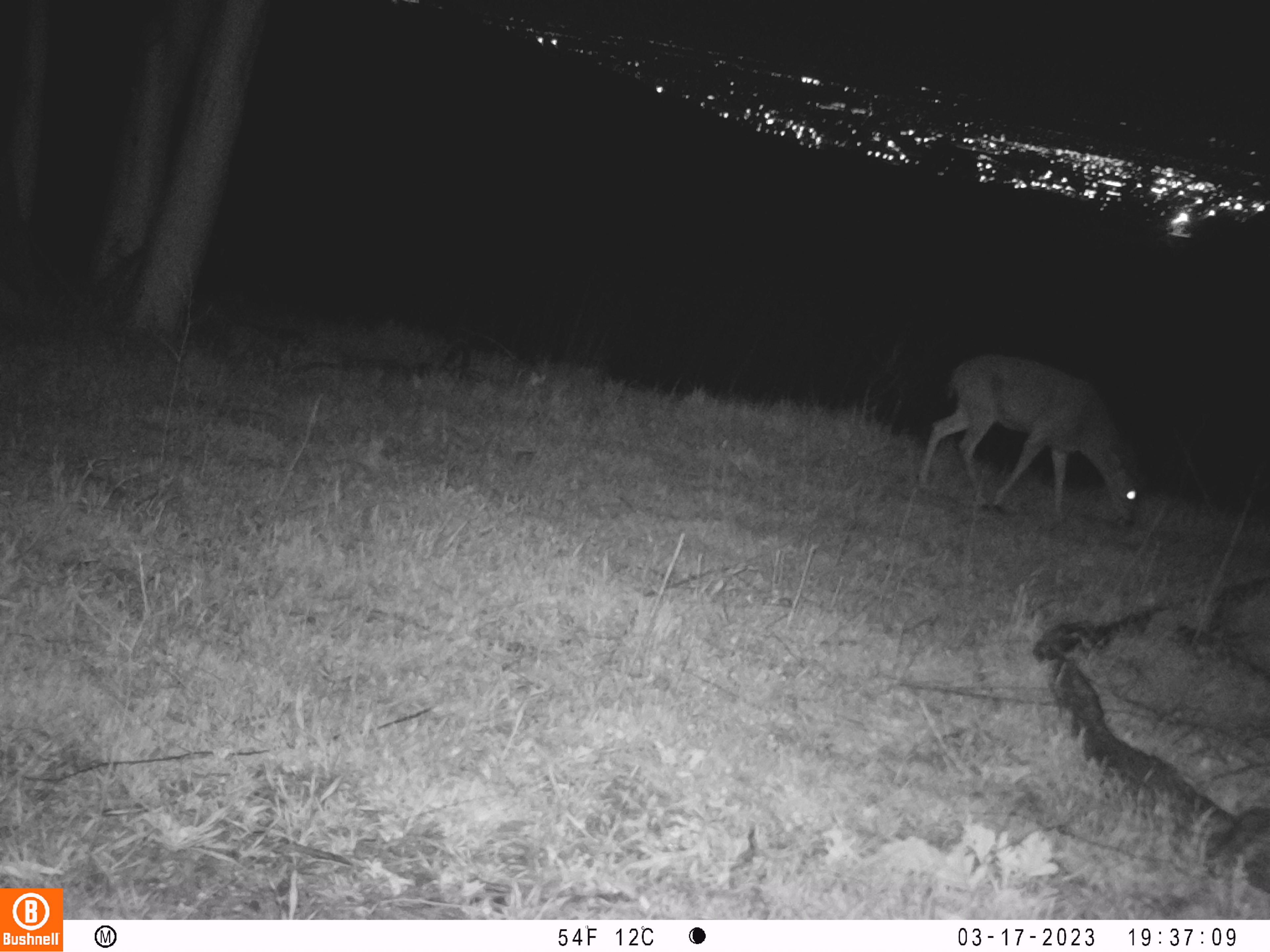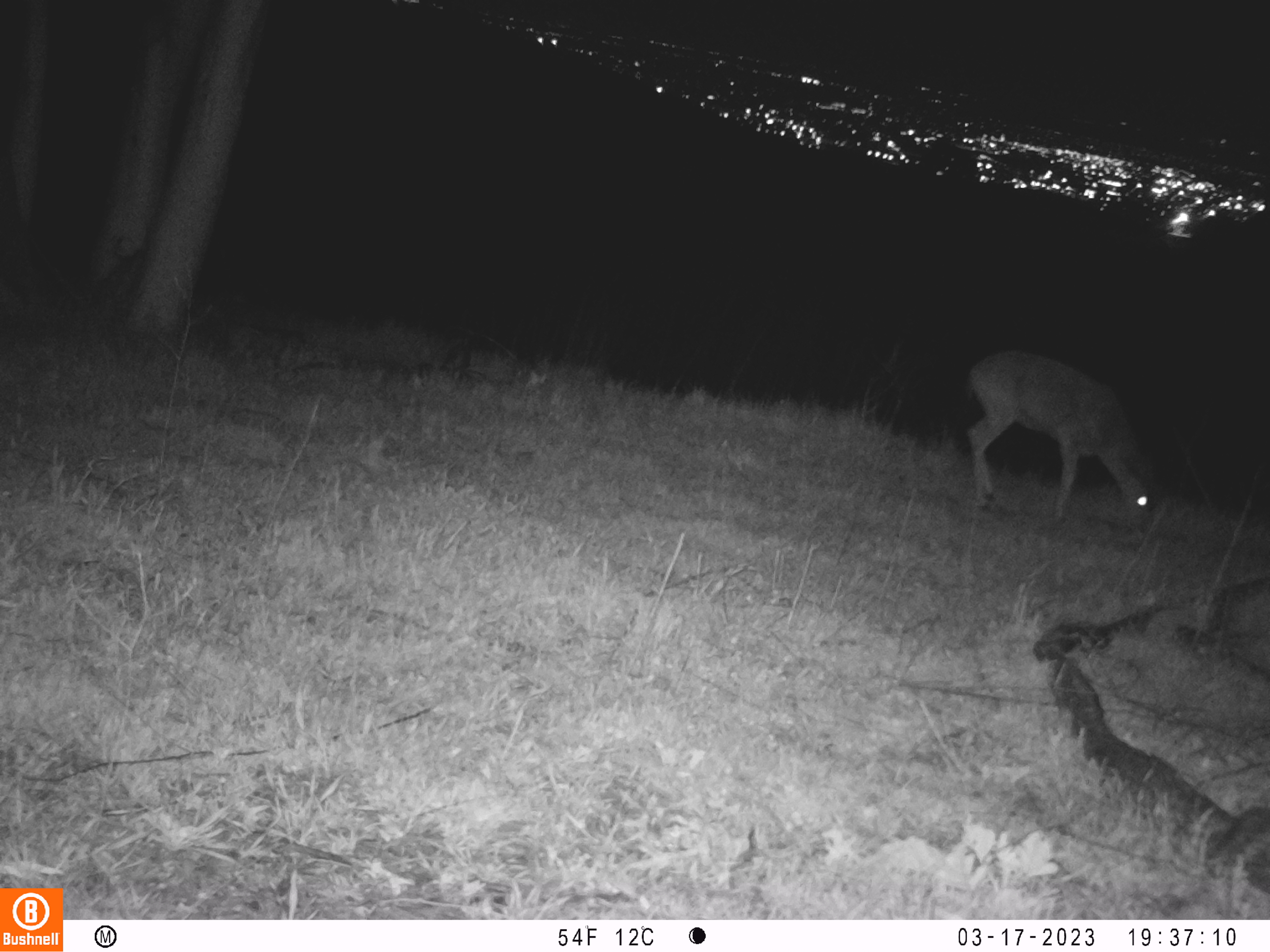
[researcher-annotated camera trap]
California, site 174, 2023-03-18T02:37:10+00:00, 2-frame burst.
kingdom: Animalia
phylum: Chordata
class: Mammalia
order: Artiodactyla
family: Cervidae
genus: Odocoileus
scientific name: Odocoileus hemionus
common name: mule deer